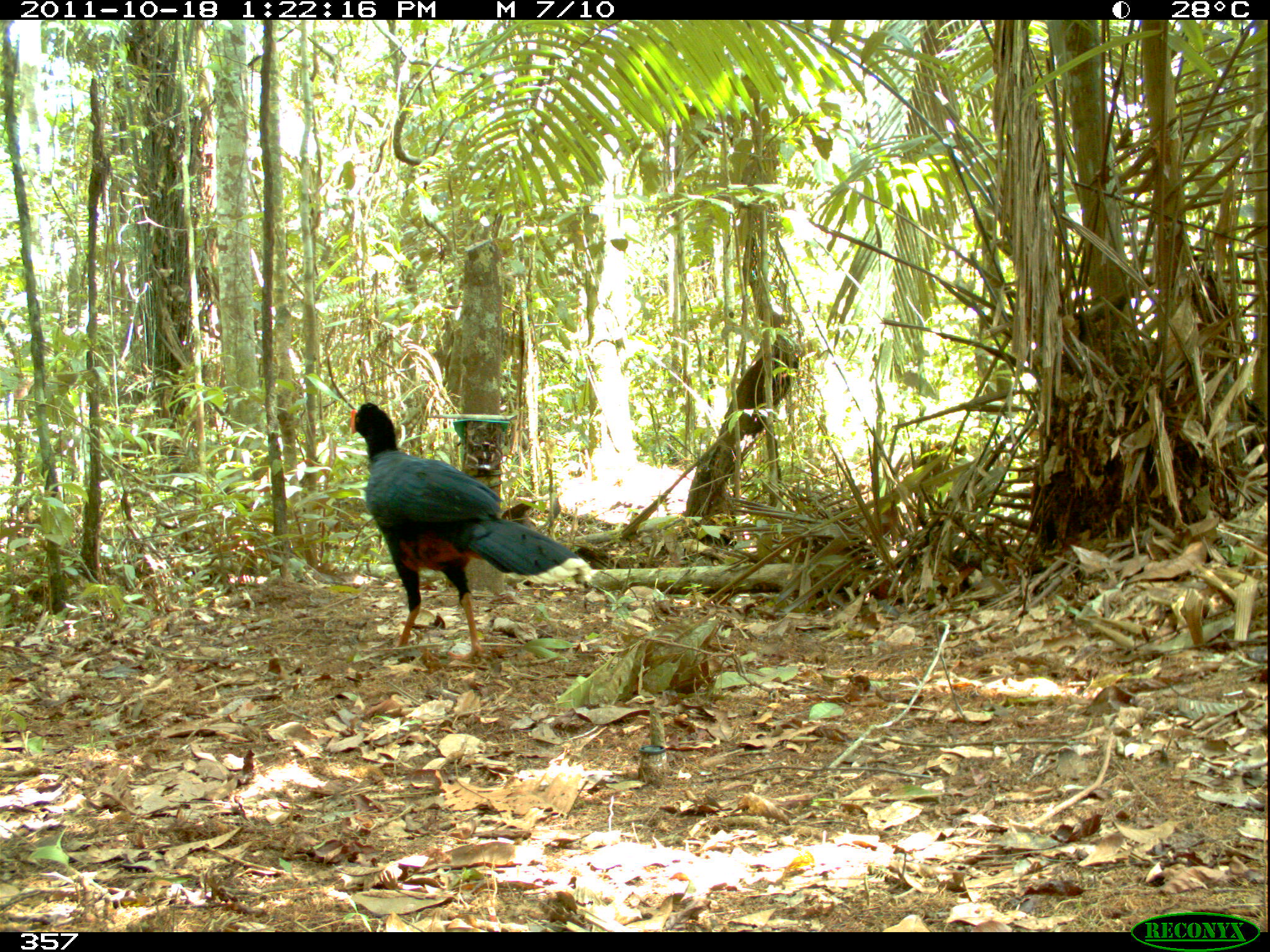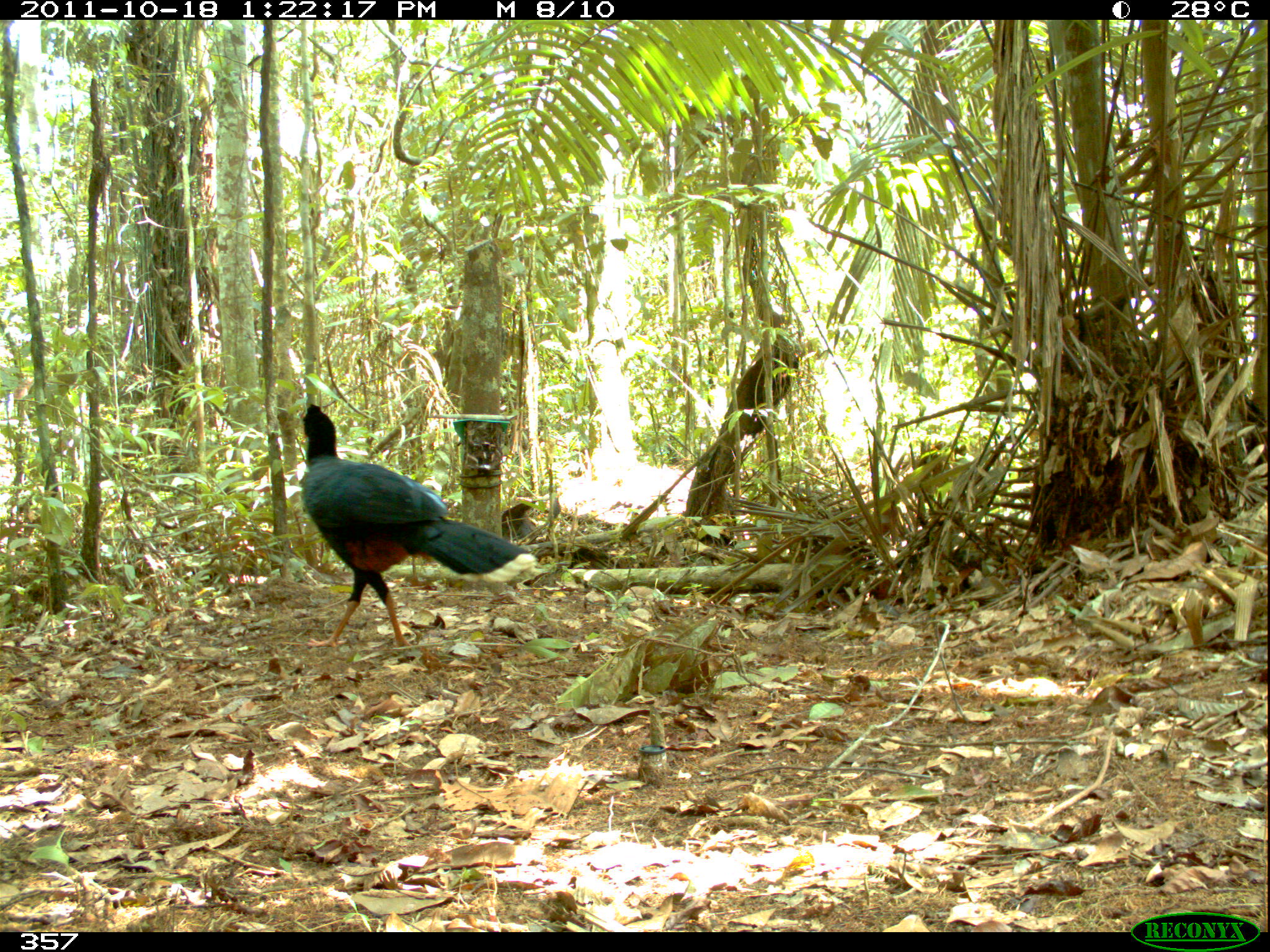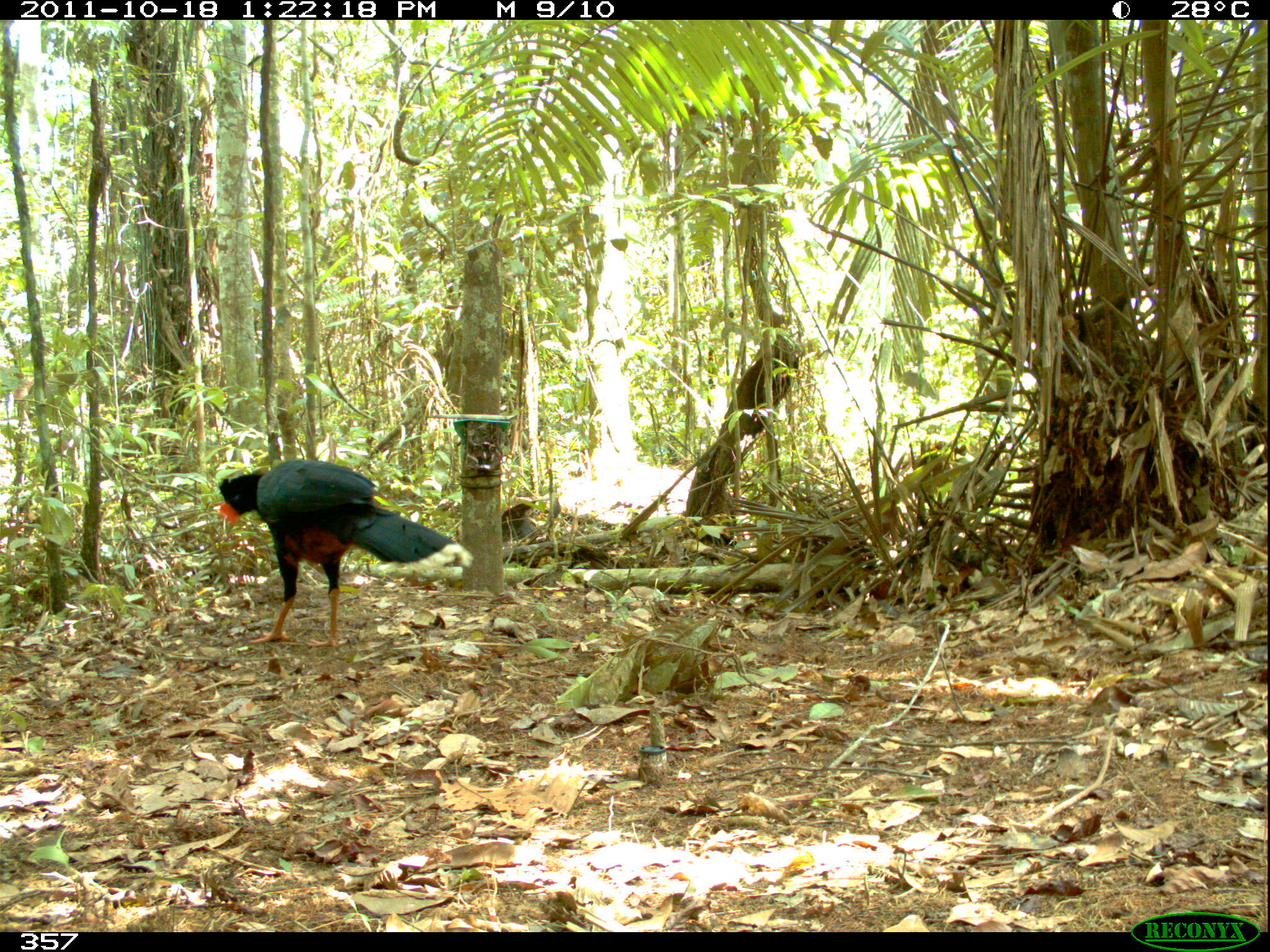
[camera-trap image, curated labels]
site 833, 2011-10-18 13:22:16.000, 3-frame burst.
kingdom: Animalia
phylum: Chordata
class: Aves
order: Galliformes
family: Cracidae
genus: Mitu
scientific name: Mitu tuberosum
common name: razor-billed curassow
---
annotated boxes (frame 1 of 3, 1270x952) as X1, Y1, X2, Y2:
mitu tuberosum: 347, 400, 578, 661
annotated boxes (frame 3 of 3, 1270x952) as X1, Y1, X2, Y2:
mitu tuberosum: 217, 458, 472, 646